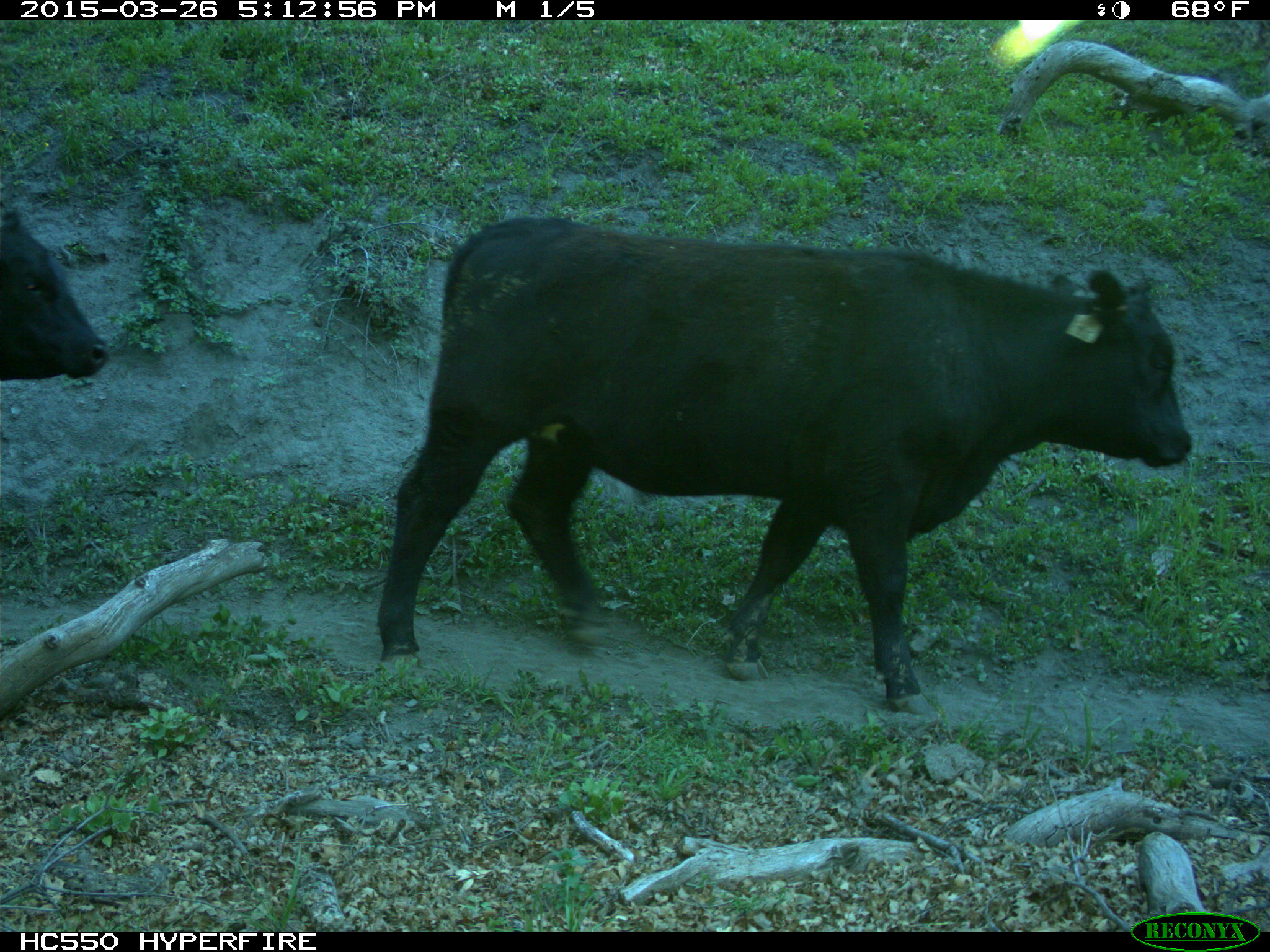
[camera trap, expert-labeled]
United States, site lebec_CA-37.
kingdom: Animalia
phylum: Chordata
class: Mammalia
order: Artiodactyla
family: Bovidae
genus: Bos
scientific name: Bos taurus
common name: domestic cow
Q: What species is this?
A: Bos taurus (domestic cow).